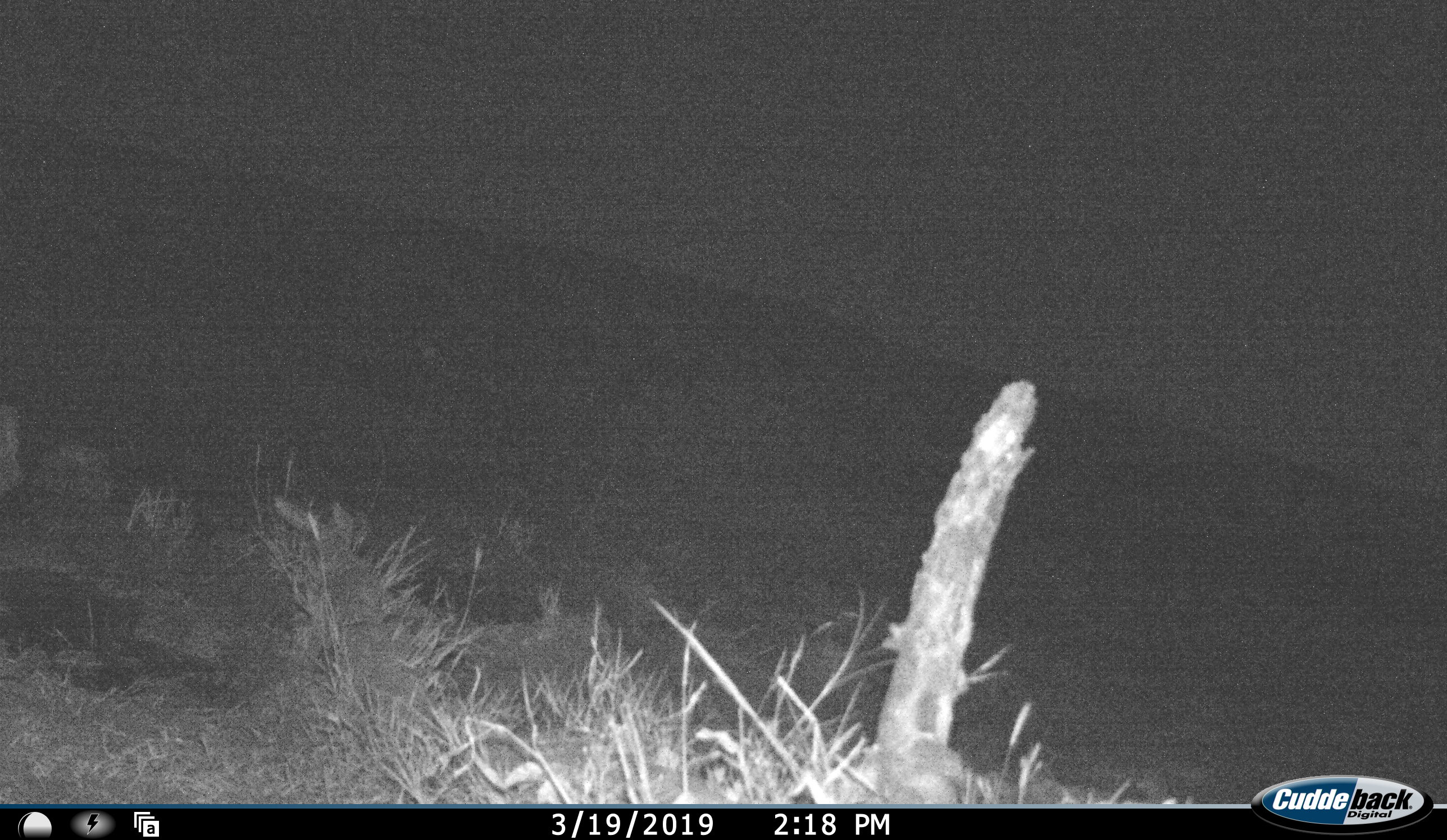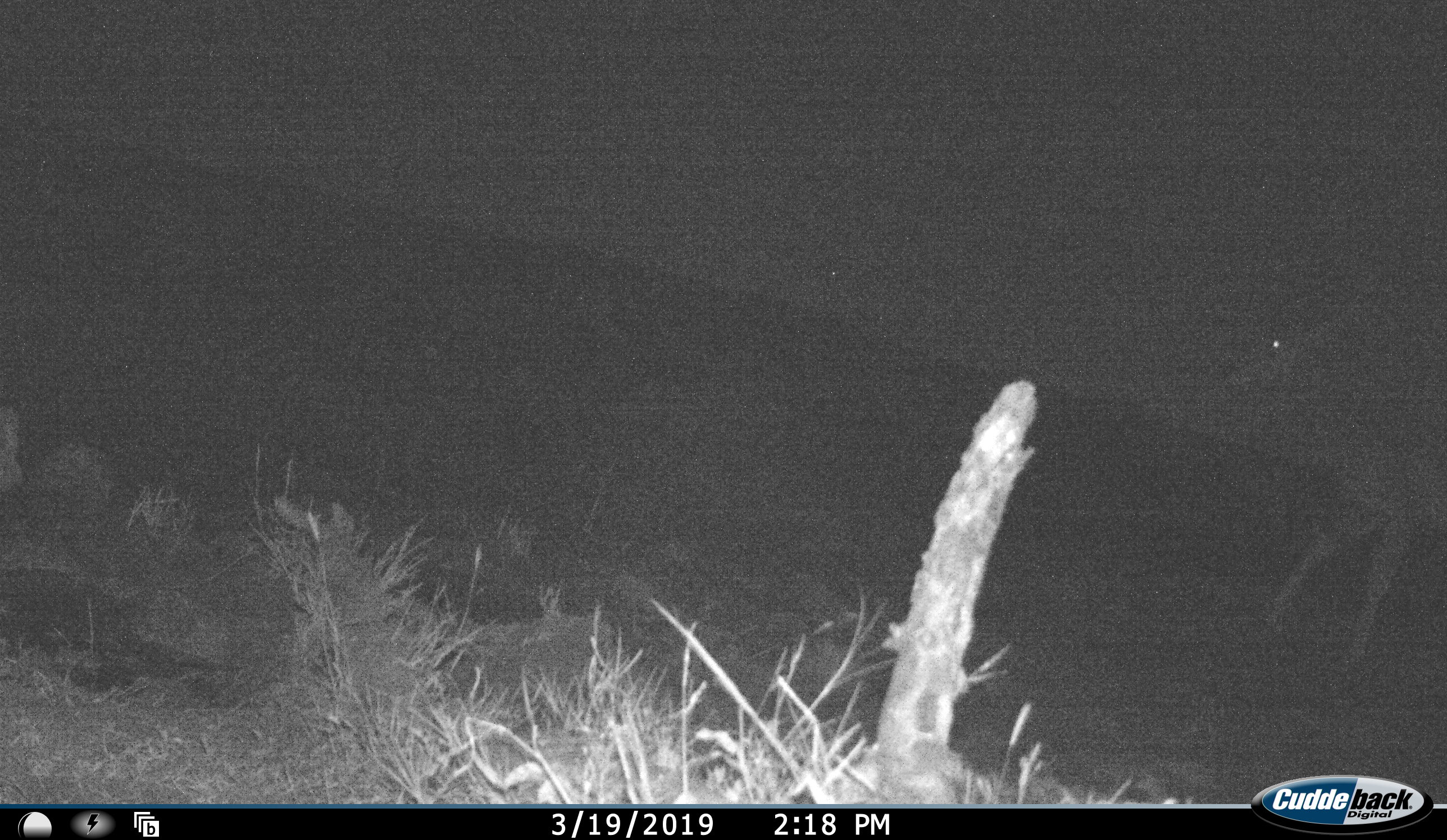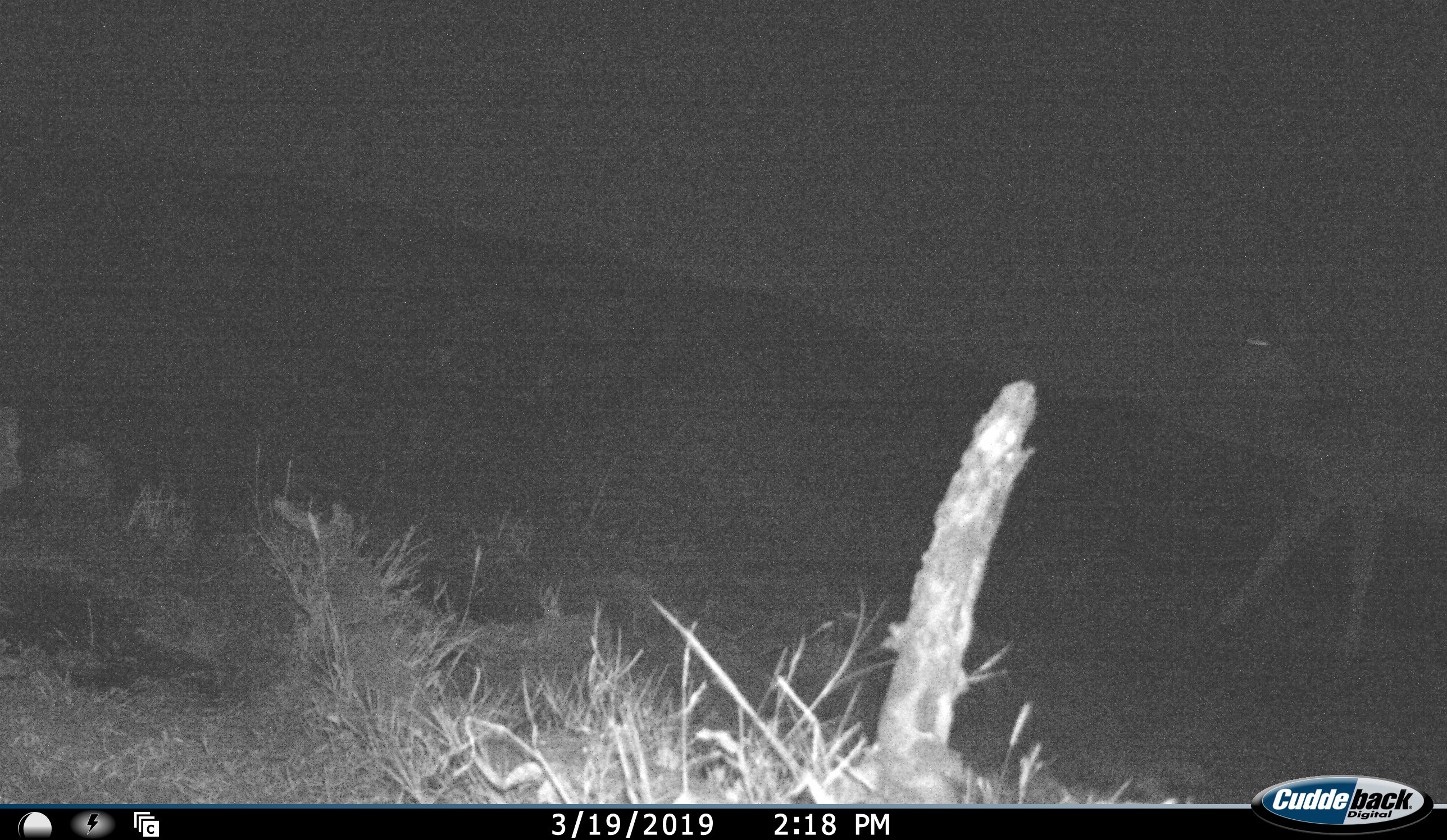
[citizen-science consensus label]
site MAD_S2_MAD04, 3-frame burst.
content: unidentified animal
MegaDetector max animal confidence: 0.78